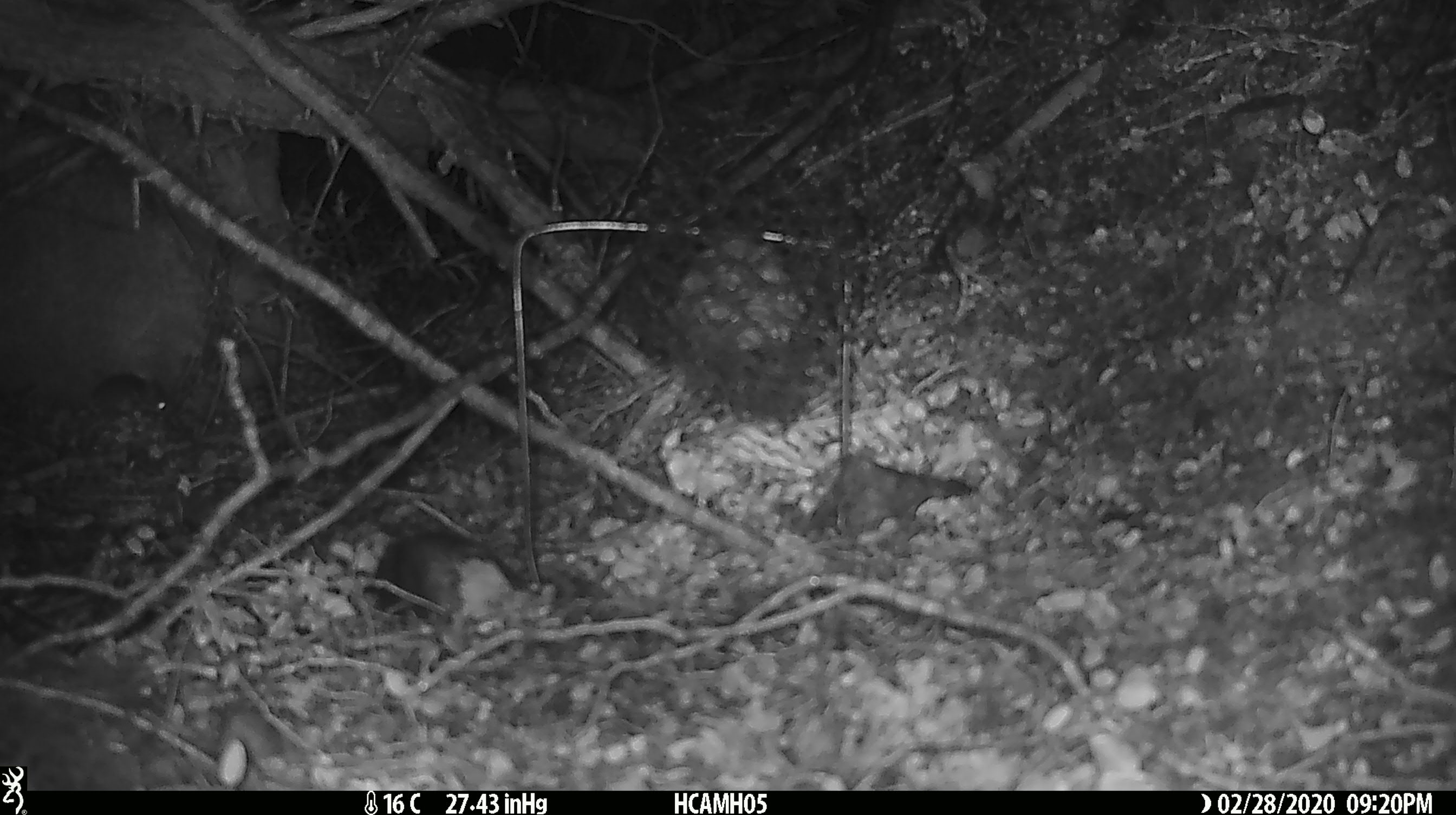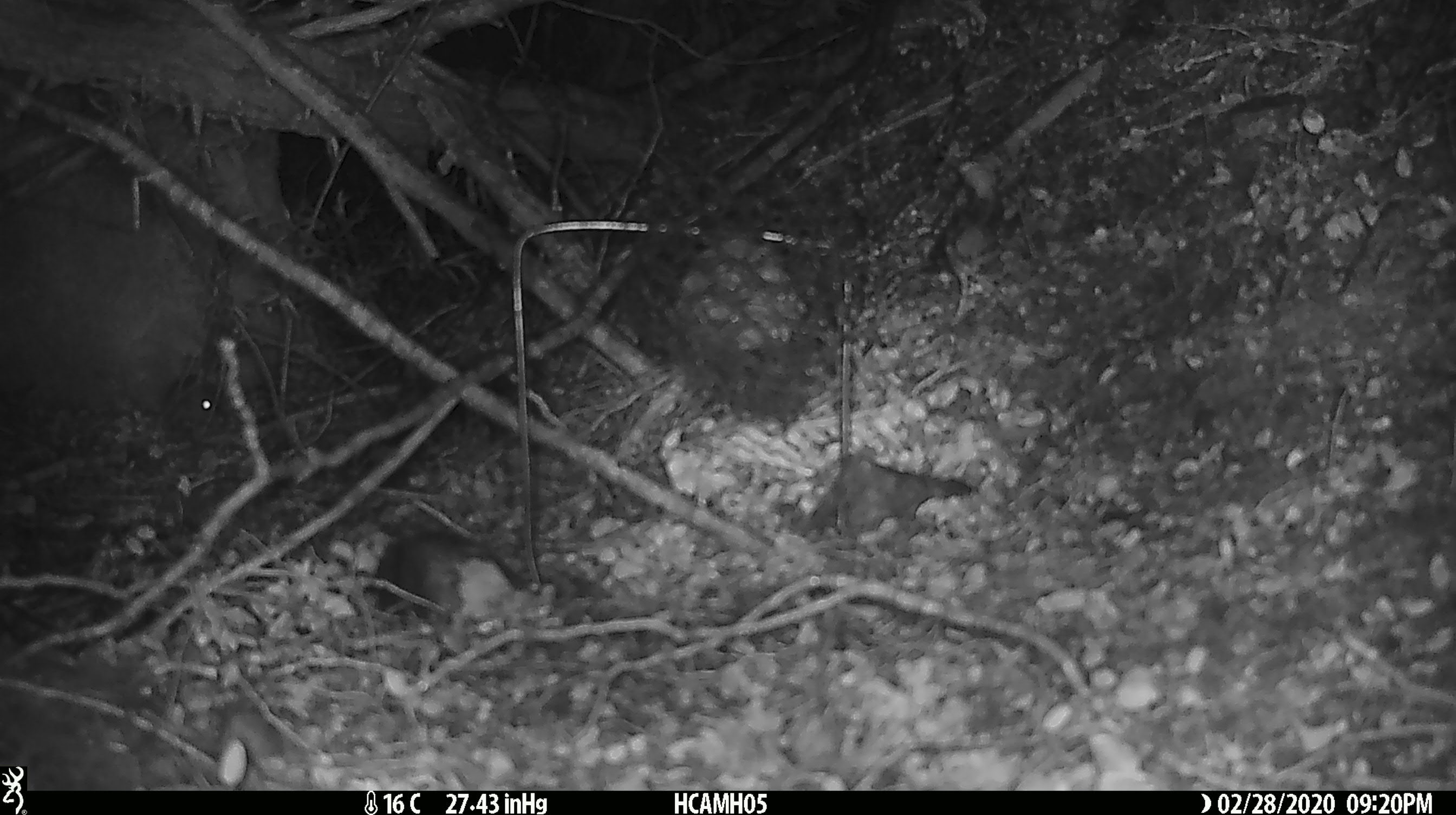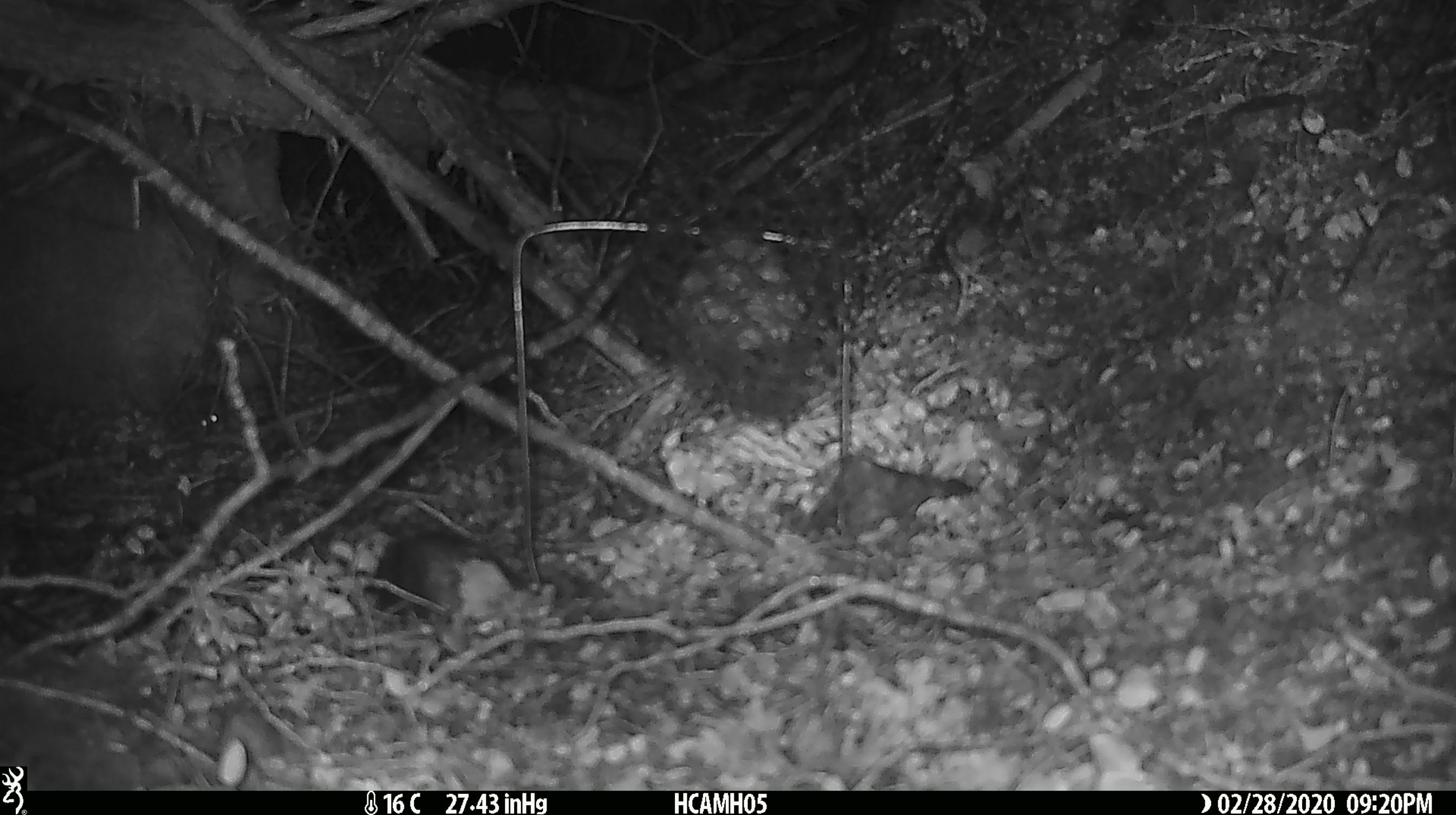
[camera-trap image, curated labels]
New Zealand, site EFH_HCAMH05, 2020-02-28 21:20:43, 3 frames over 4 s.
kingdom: Animalia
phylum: Chordata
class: Mammalia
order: Rodentia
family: Muridae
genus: Mus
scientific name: Mus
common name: mouse